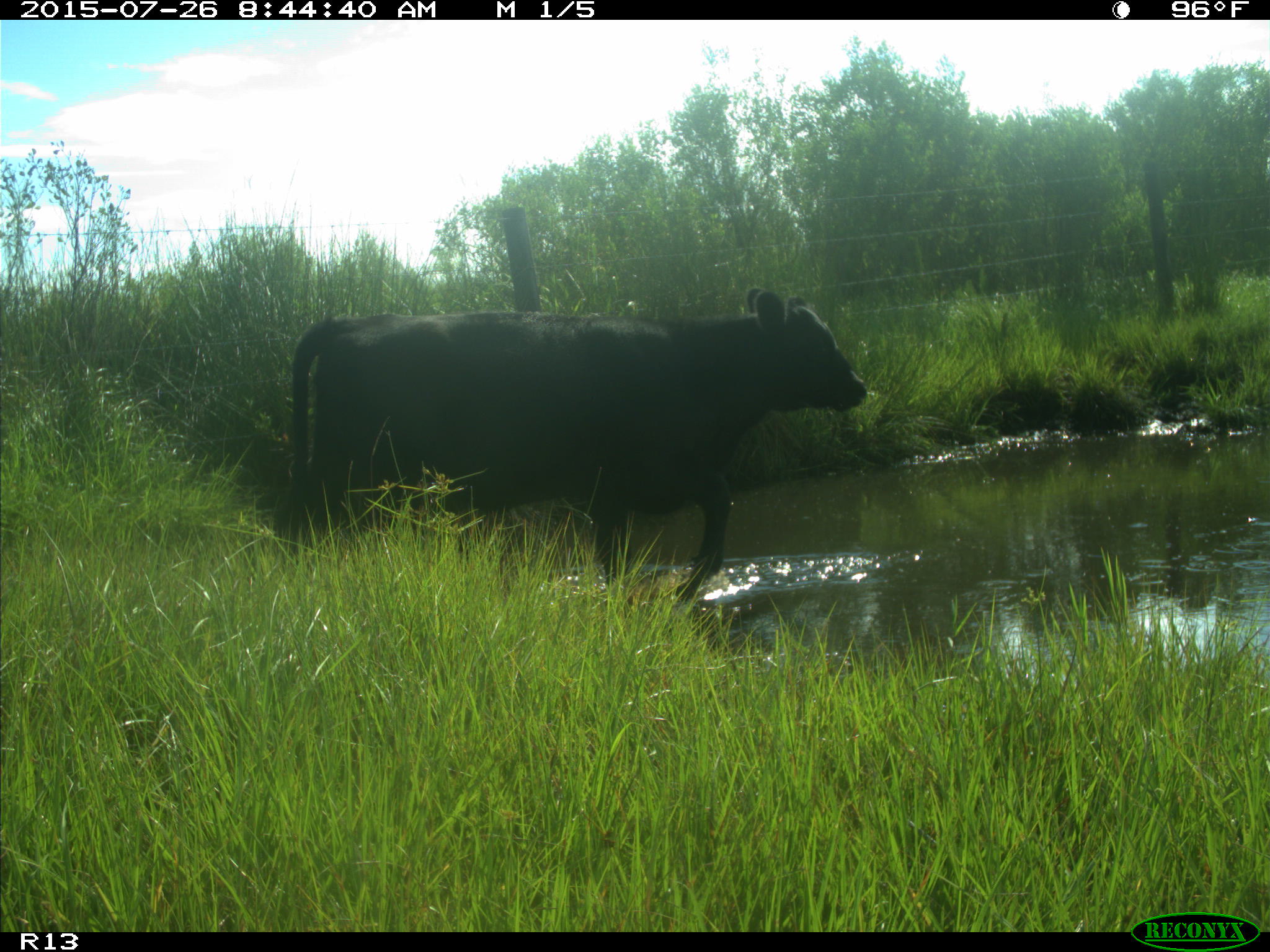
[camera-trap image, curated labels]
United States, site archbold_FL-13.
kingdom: Animalia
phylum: Chordata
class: Mammalia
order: Artiodactyla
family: Bovidae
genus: Bos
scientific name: Bos taurus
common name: domestic cow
Bos taurus (domestic cow).